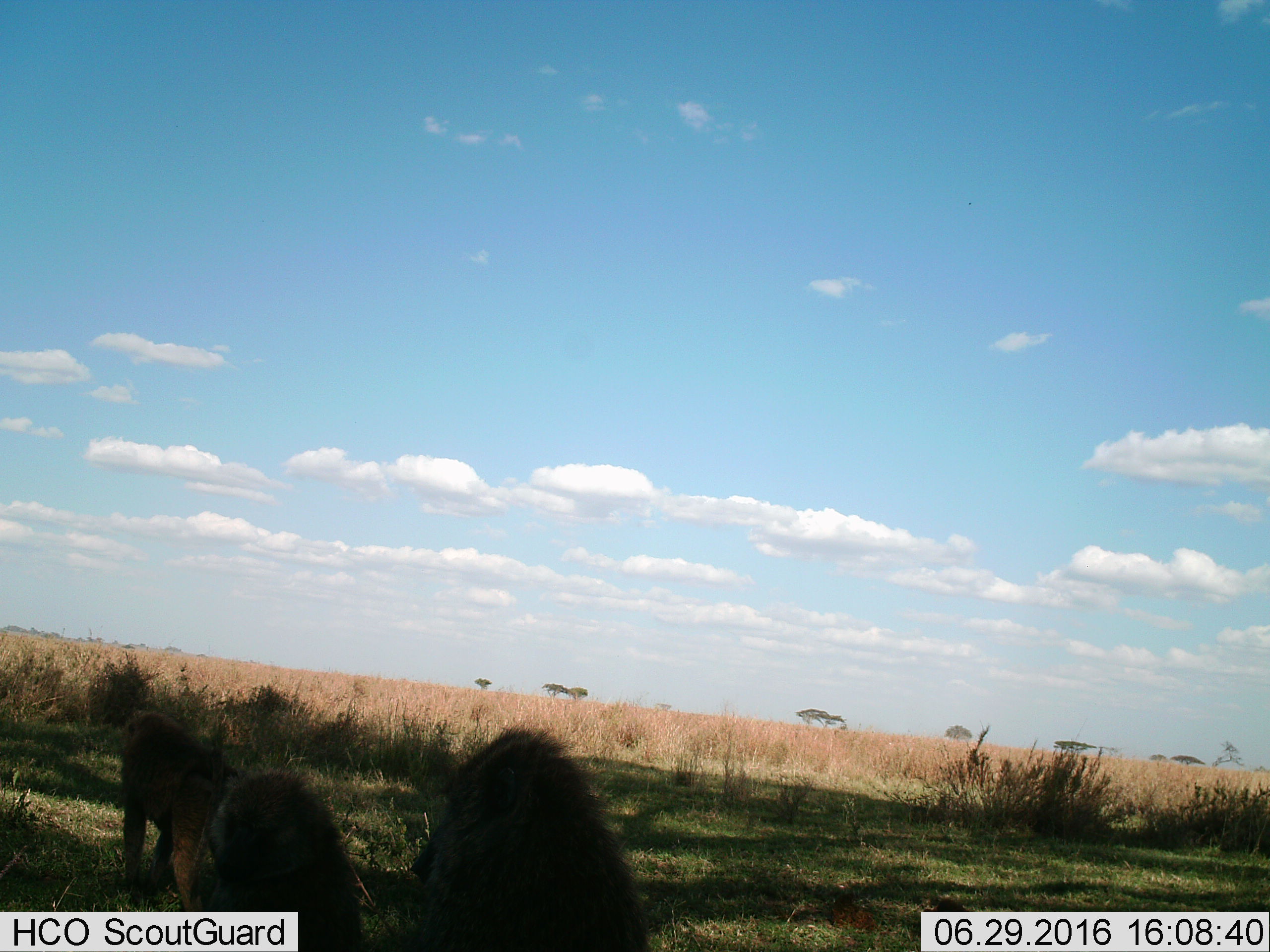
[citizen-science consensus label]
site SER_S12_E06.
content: unidentified animal